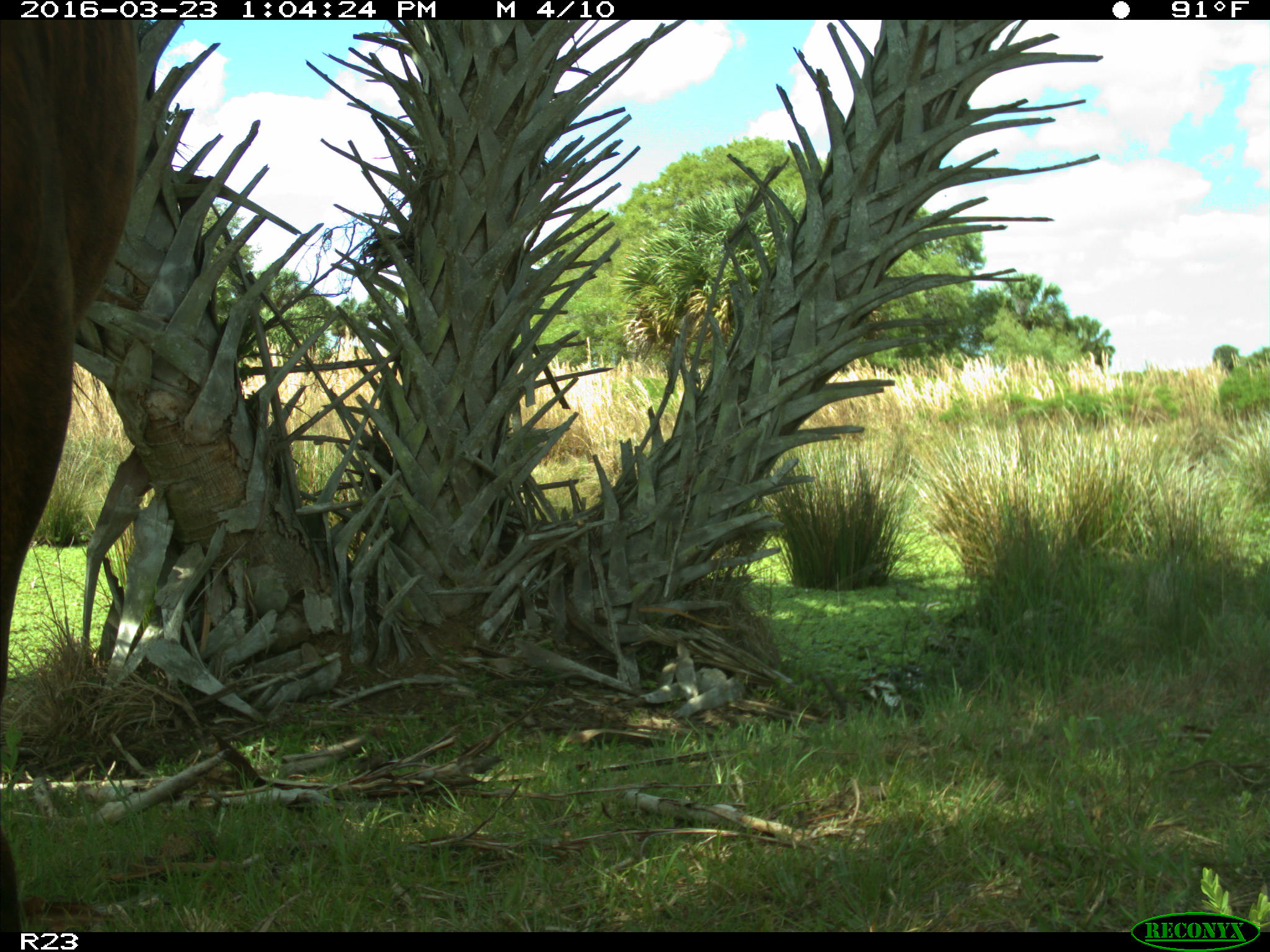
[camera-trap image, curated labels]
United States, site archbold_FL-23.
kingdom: Animalia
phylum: Chordata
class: Mammalia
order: Artiodactyla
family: Bovidae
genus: Bos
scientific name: Bos taurus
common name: domestic cow